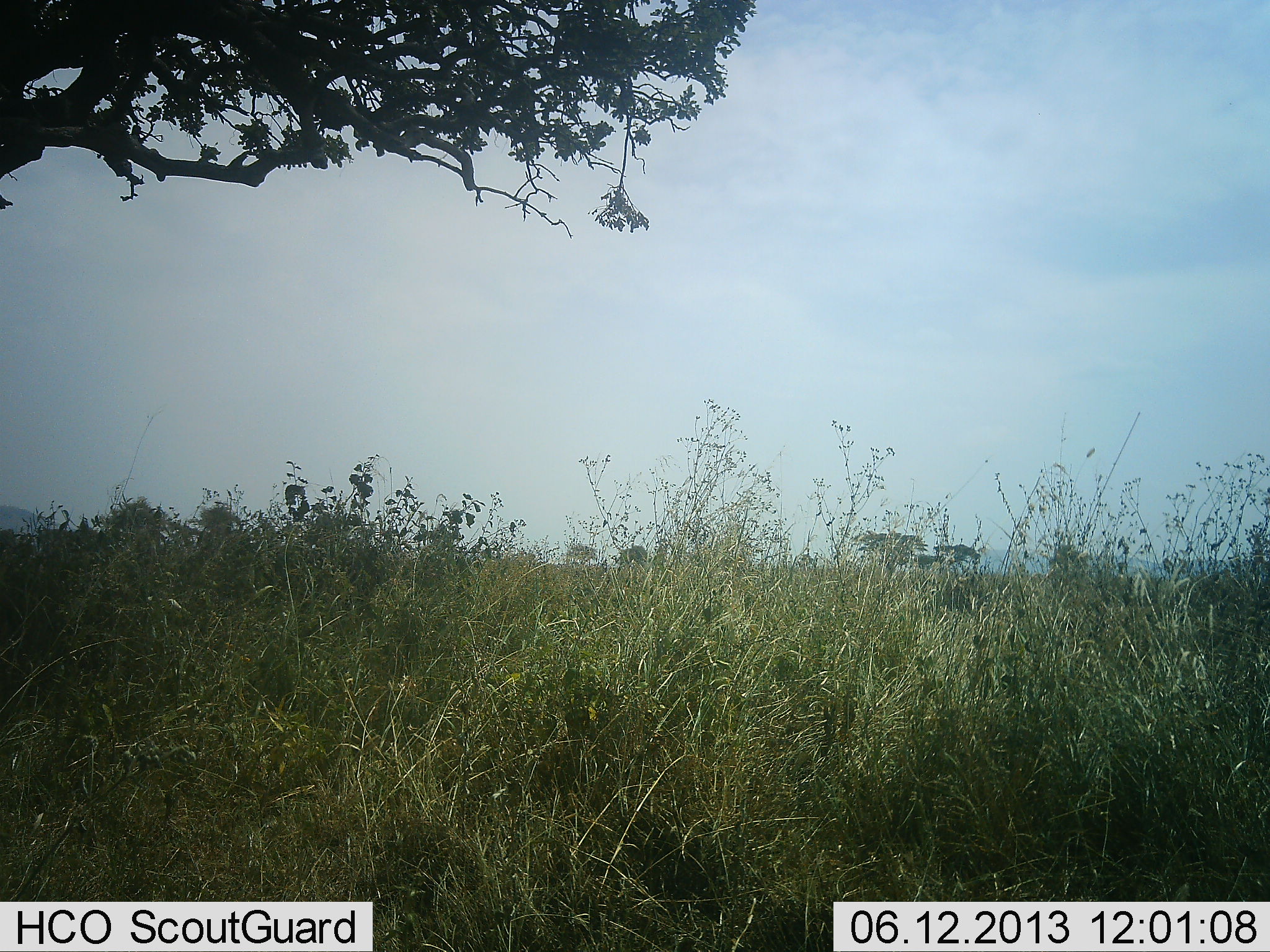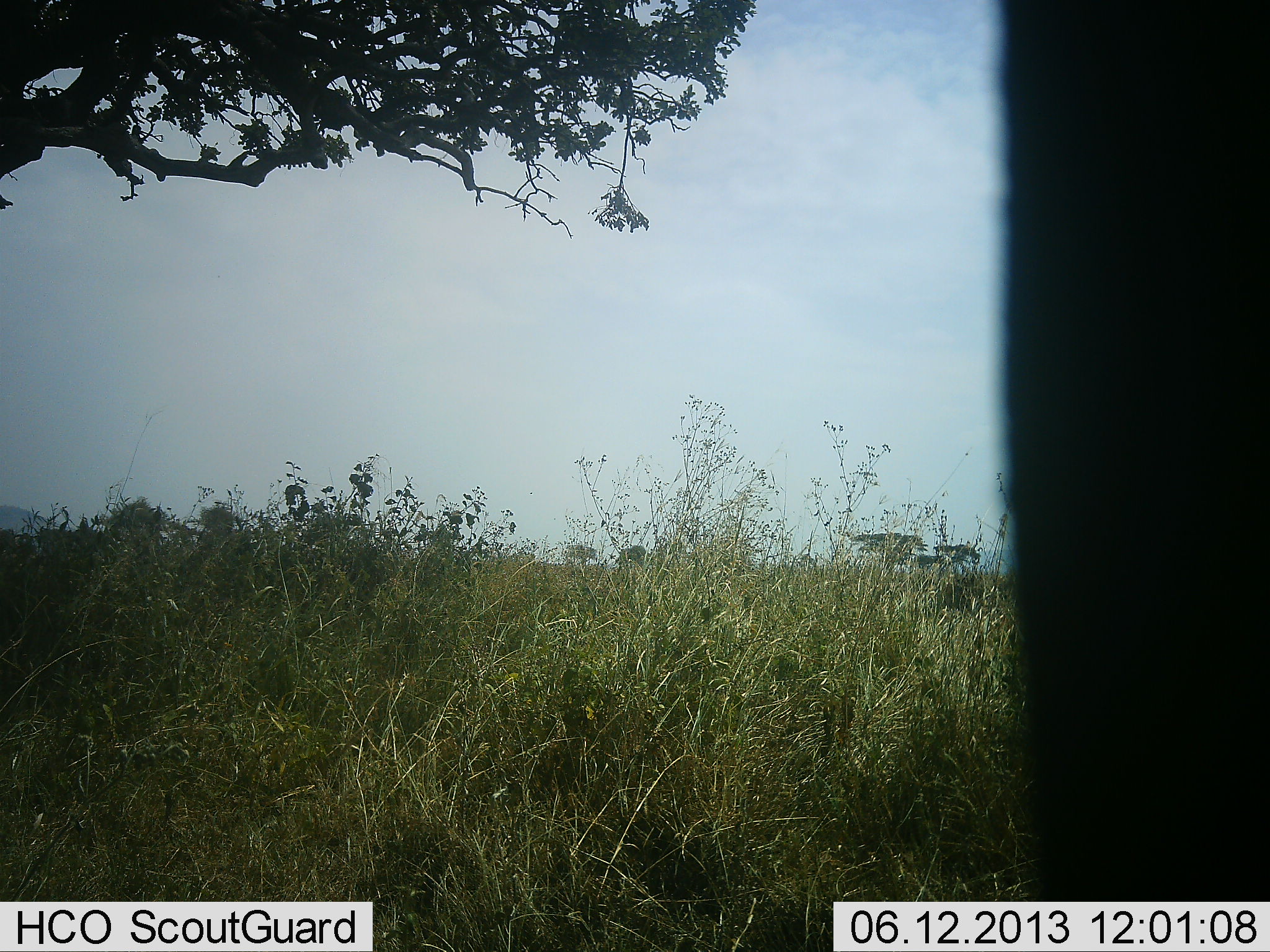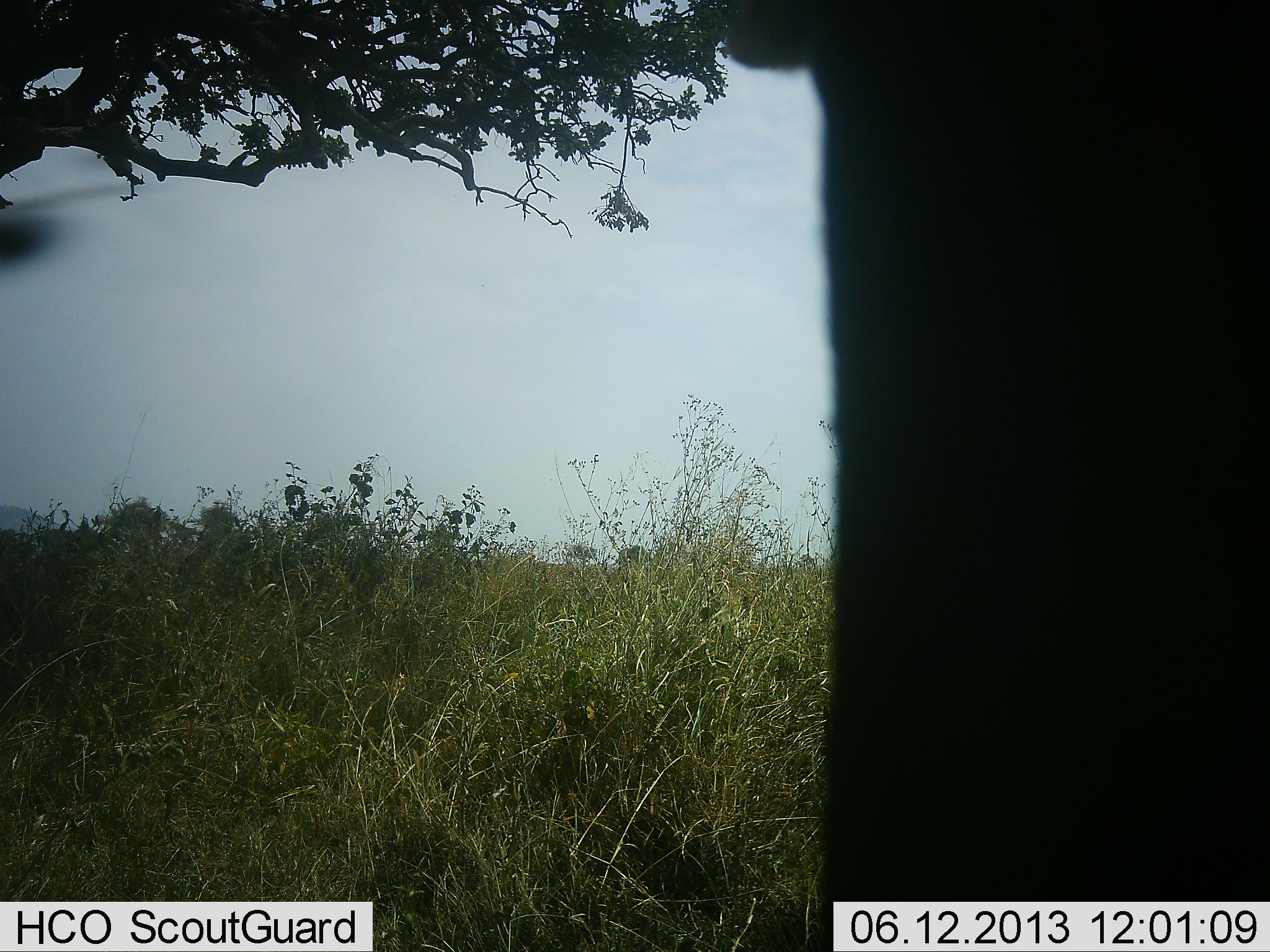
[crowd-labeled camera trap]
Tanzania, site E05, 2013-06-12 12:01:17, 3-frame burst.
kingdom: Animalia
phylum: Chordata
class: Mammalia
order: Proboscidea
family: Elephantidae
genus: Loxodonta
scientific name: Loxodonta africana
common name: african bush elephant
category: elephant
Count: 1.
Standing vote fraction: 20%.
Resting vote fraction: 0%.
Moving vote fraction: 50%.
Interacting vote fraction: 0%.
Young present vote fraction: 0%.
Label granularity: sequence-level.